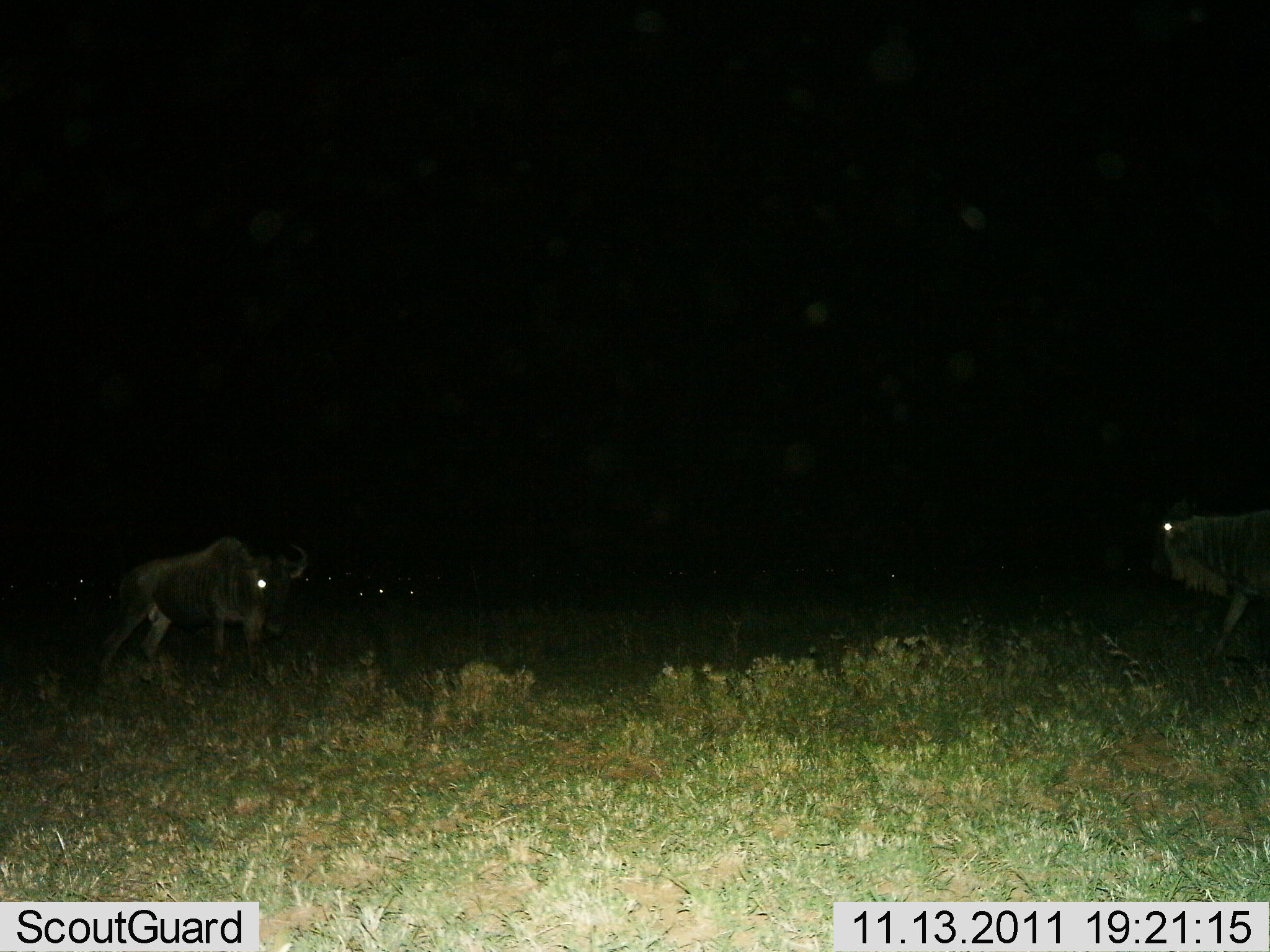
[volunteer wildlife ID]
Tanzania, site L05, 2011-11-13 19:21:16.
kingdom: Animalia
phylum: Chordata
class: Mammalia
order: Artiodactyla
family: Bovidae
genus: Connochaetes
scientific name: Connochaetes taurinus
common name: blue wildebeest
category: wildebeest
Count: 2.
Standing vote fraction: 85%.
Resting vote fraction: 8%.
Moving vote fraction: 15%.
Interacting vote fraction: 0%.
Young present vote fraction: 0%.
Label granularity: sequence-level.